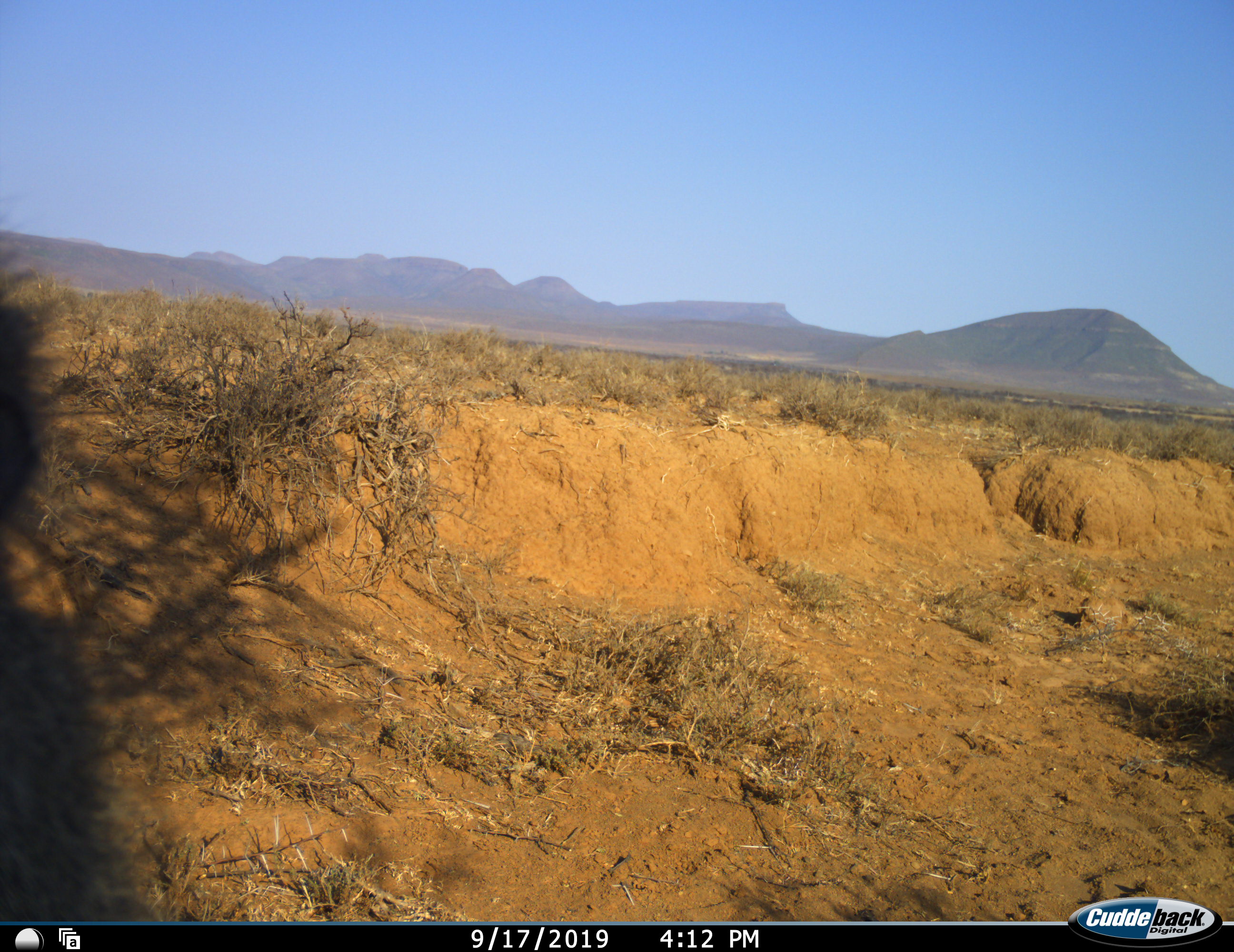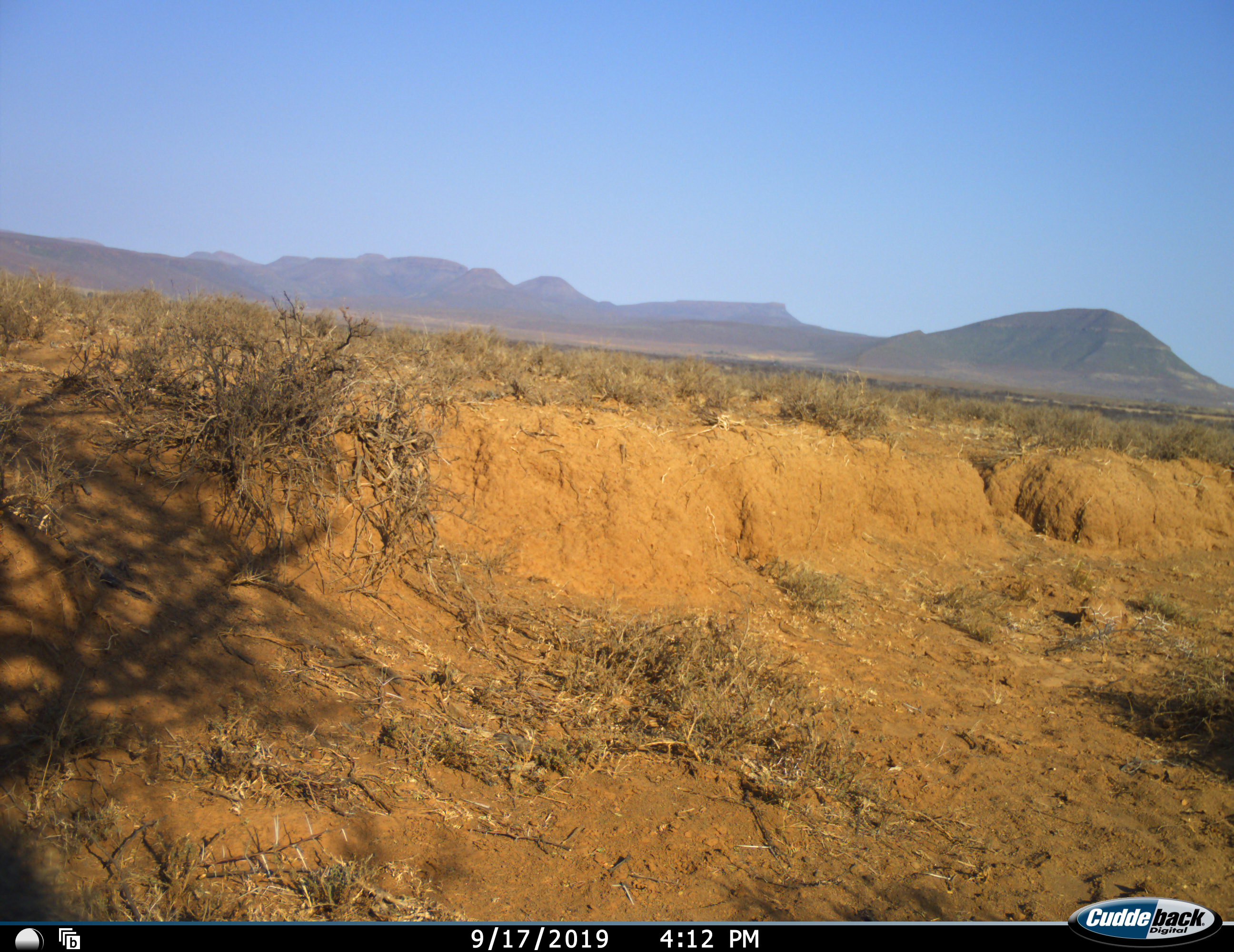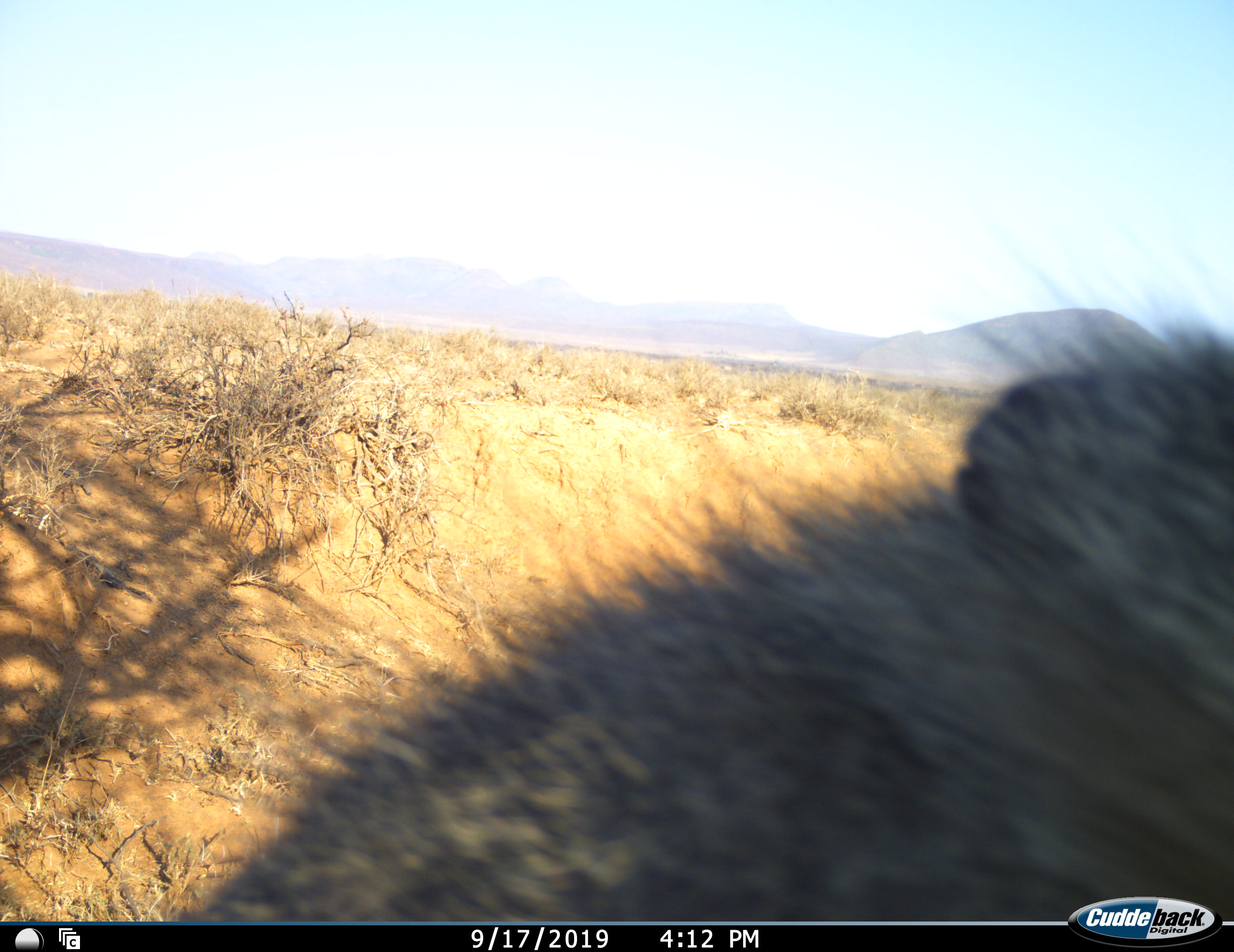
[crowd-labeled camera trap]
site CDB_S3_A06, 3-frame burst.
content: unidentified animal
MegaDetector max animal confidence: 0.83